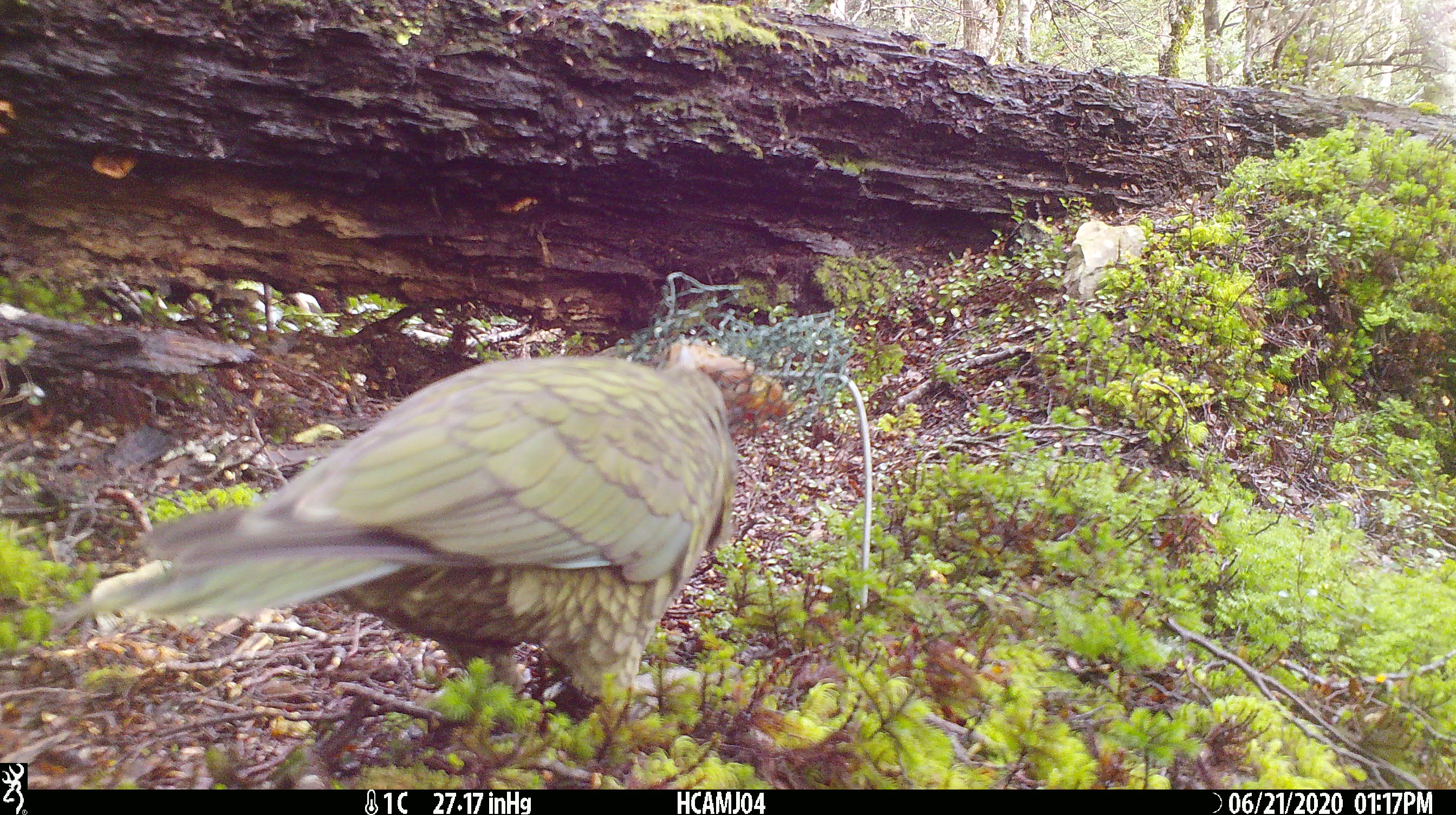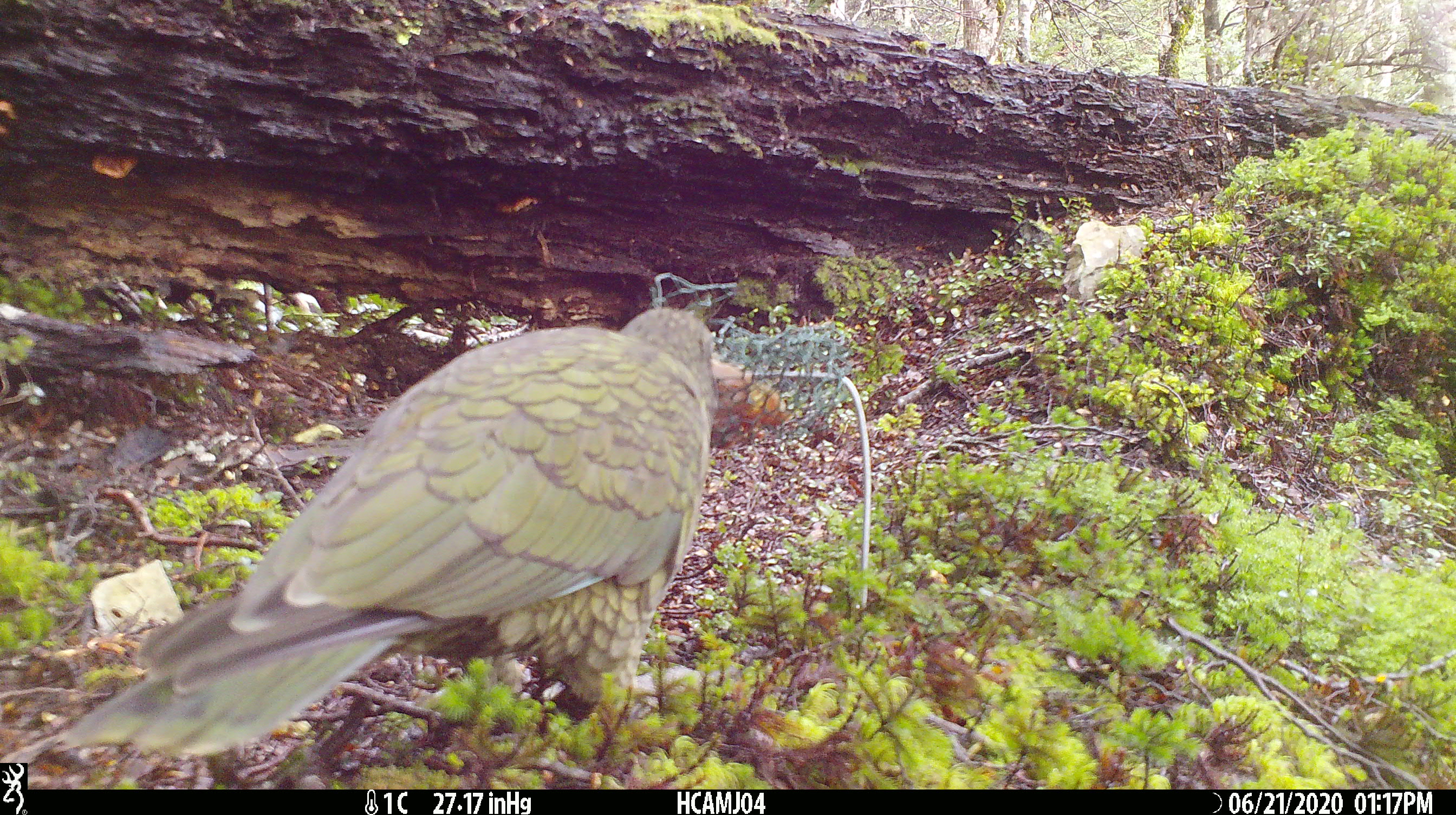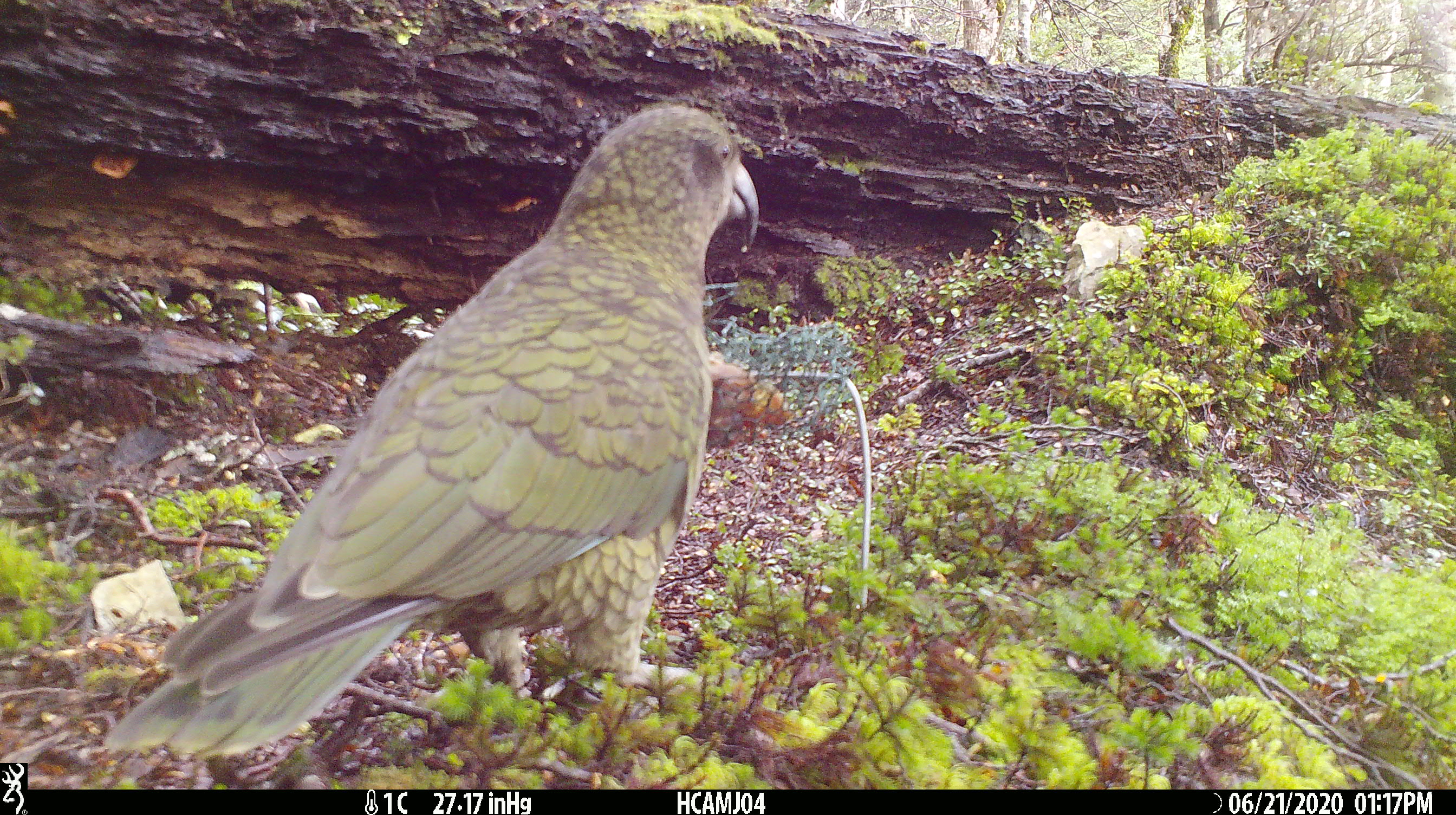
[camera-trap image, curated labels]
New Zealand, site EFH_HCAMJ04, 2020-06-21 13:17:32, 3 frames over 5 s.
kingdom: Animalia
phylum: Chordata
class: Aves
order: Psittaciformes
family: Strigopidae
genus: Nestor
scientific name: Nestor notabilis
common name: kea